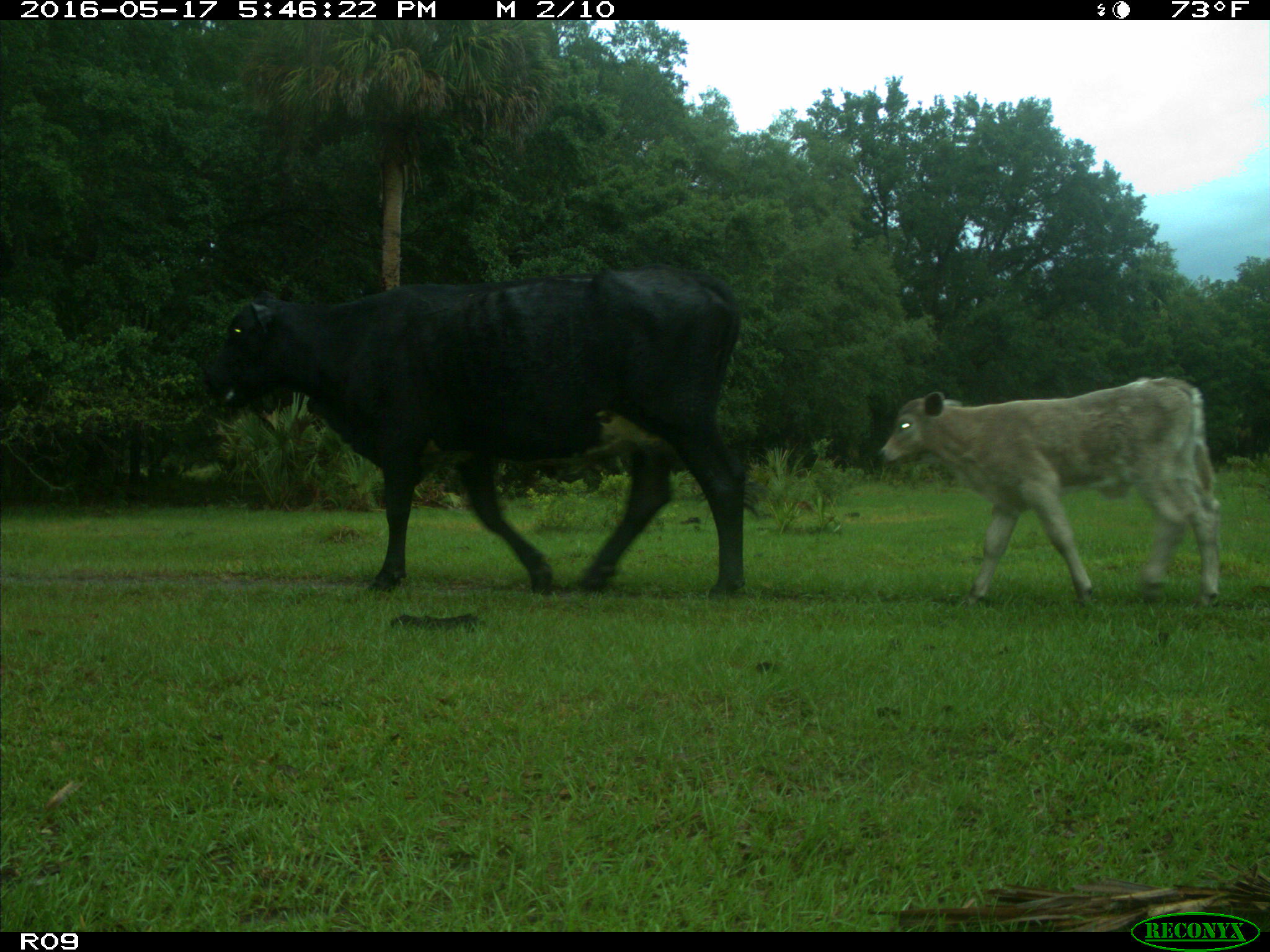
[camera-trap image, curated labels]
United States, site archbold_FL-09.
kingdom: Animalia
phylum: Chordata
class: Mammalia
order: Artiodactyla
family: Bovidae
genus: Bos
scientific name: Bos taurus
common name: domestic cow